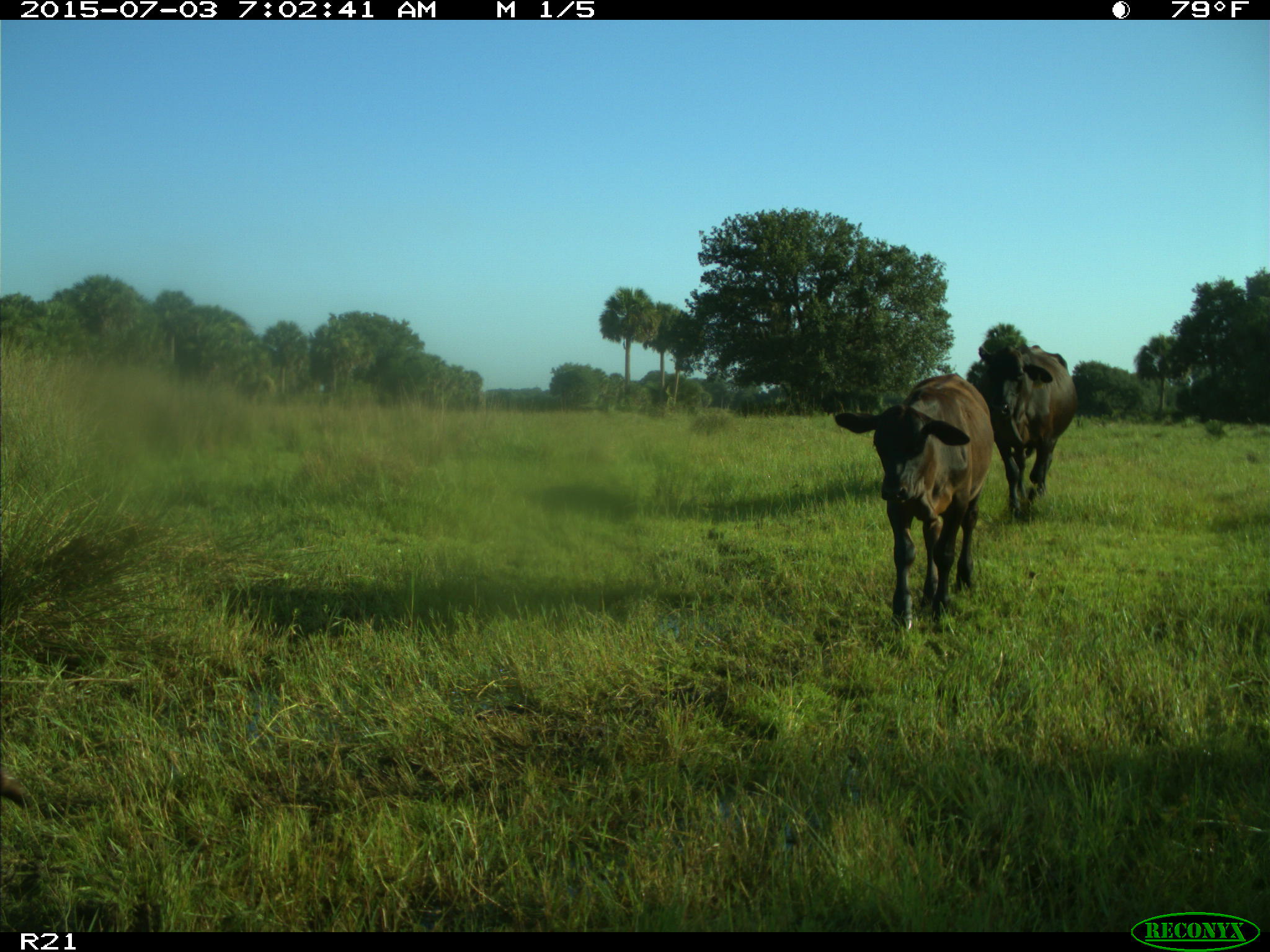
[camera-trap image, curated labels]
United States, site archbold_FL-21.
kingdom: Animalia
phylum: Chordata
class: Mammalia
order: Artiodactyla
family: Bovidae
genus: Bos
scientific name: Bos taurus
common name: domestic cow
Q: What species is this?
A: Bos taurus (domestic cow).